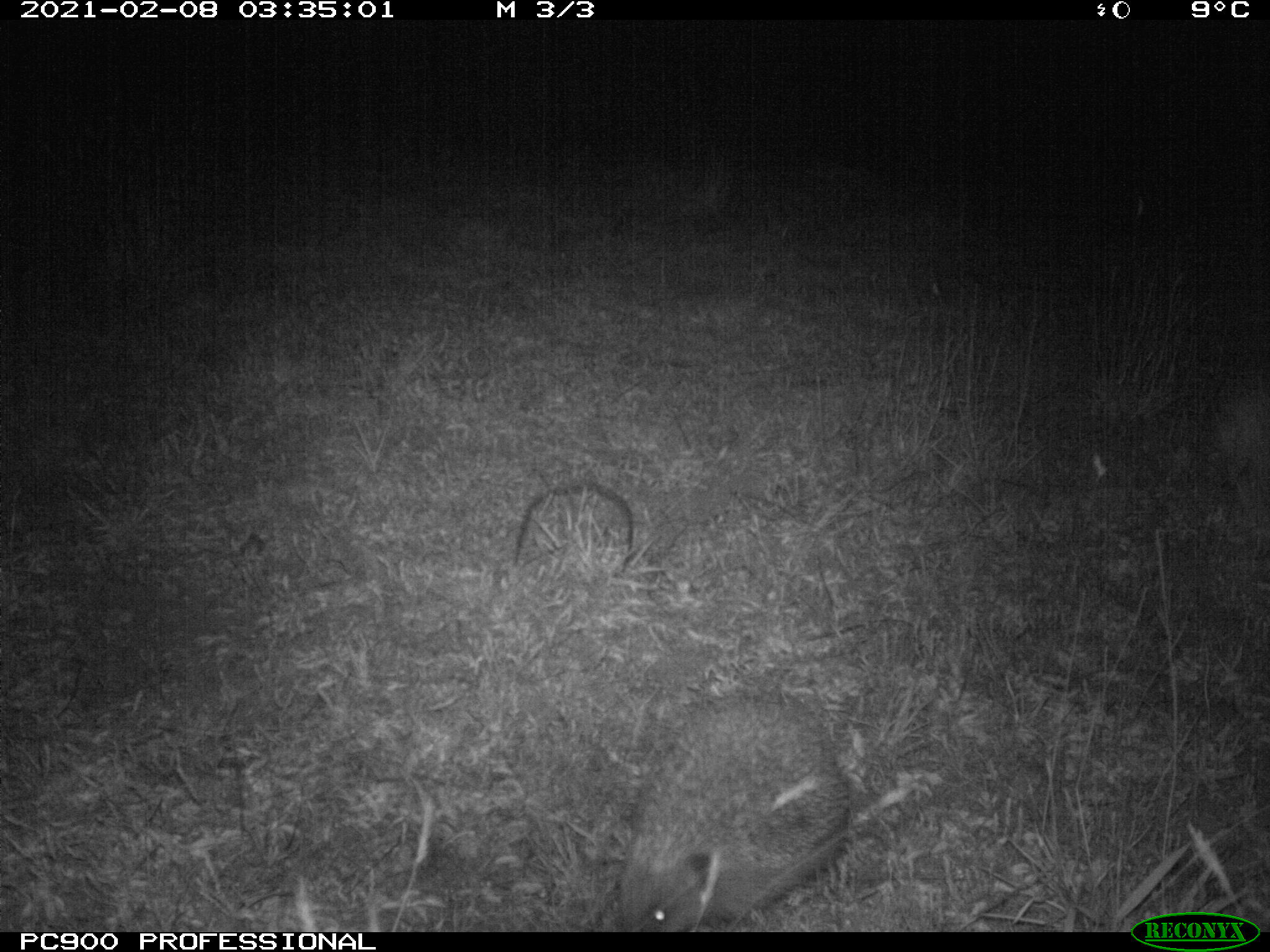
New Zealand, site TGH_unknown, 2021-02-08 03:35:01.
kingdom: Animalia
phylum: Chordata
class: Mammalia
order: Eulipotyphla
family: Erinaceidae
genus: Erinaceus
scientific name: Erinaceus europaeus europaeus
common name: european hedgehog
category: hedgehog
Hedgehog (european hedgehog) (Erinaceus europaeus europaeus).